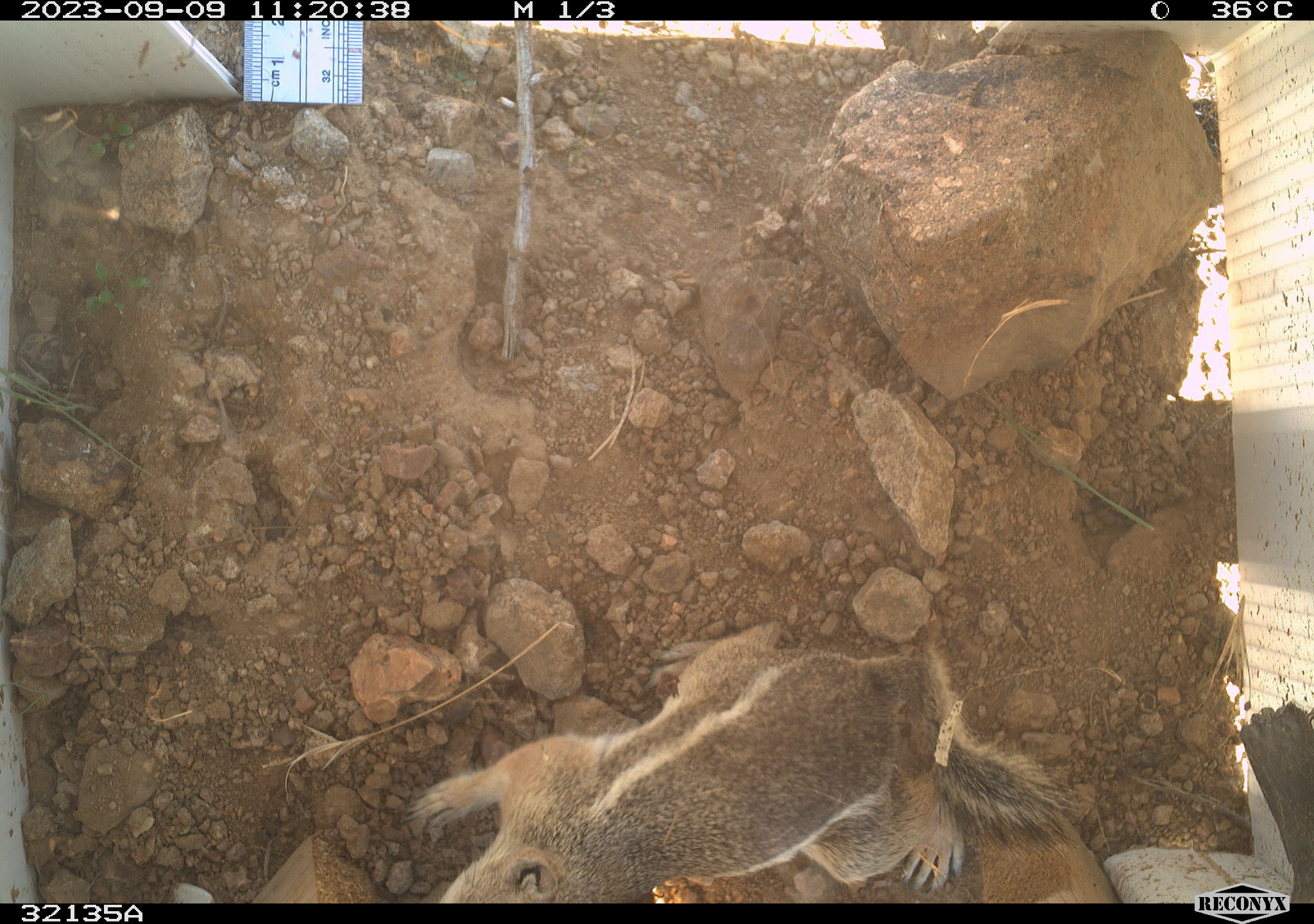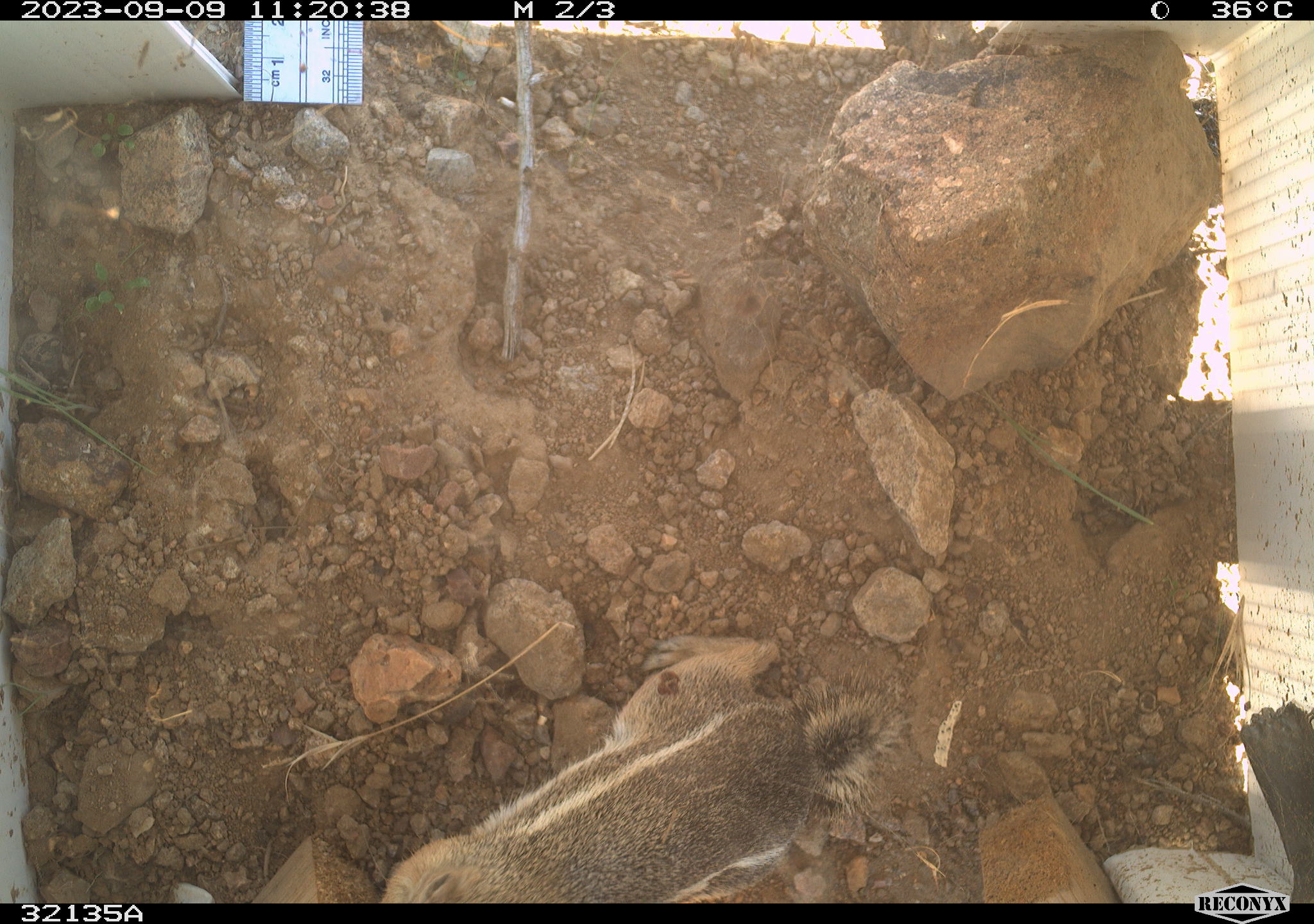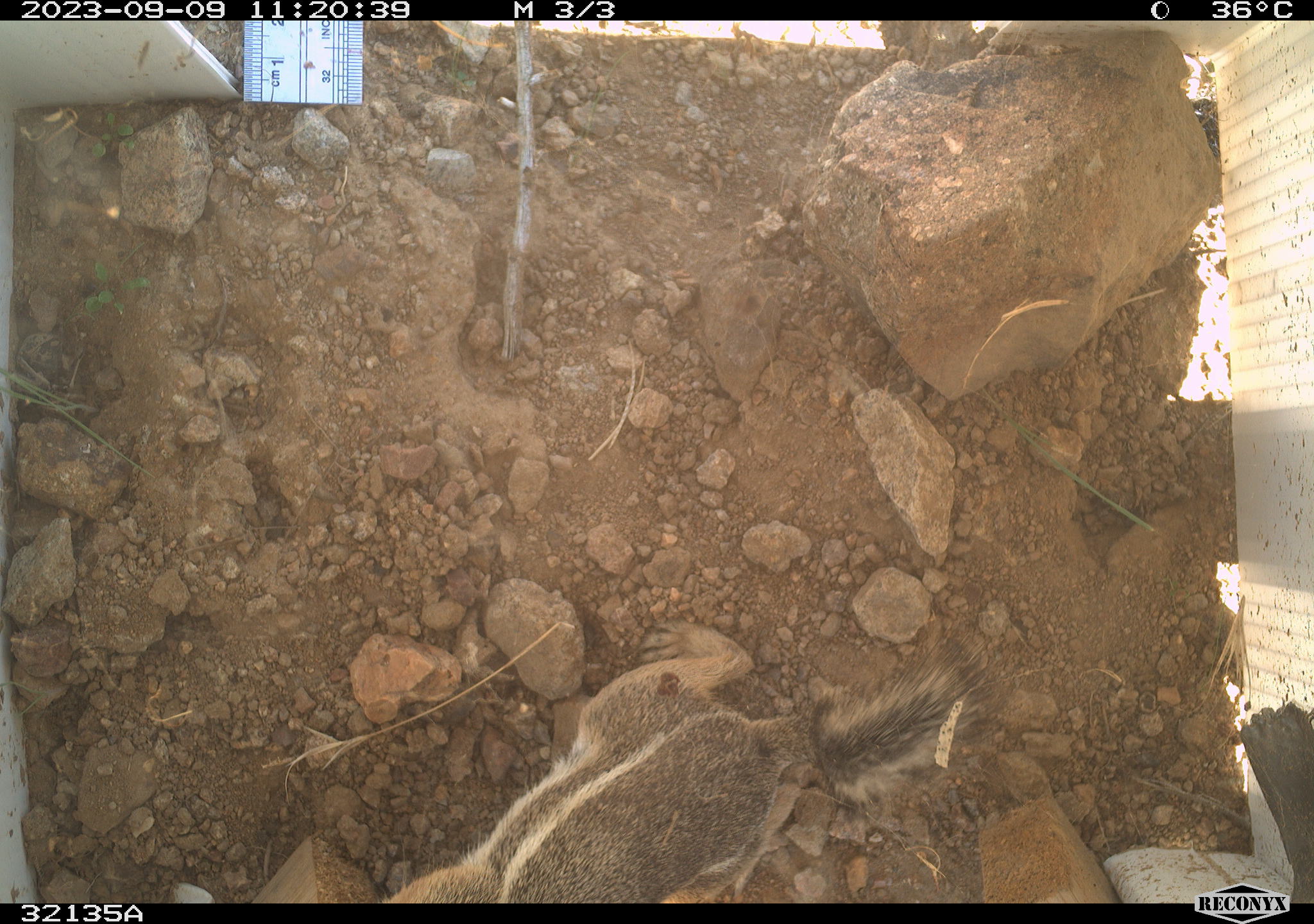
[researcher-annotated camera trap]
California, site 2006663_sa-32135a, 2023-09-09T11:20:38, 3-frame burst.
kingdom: Animalia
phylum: Chordata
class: Mammalia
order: Rodentia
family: Sciuridae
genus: Ammospermophilus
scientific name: Ammospermophilus leucurus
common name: white-tailed antelope squirrel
White-tailed antelope squirrel (Ammospermophilus leucurus).